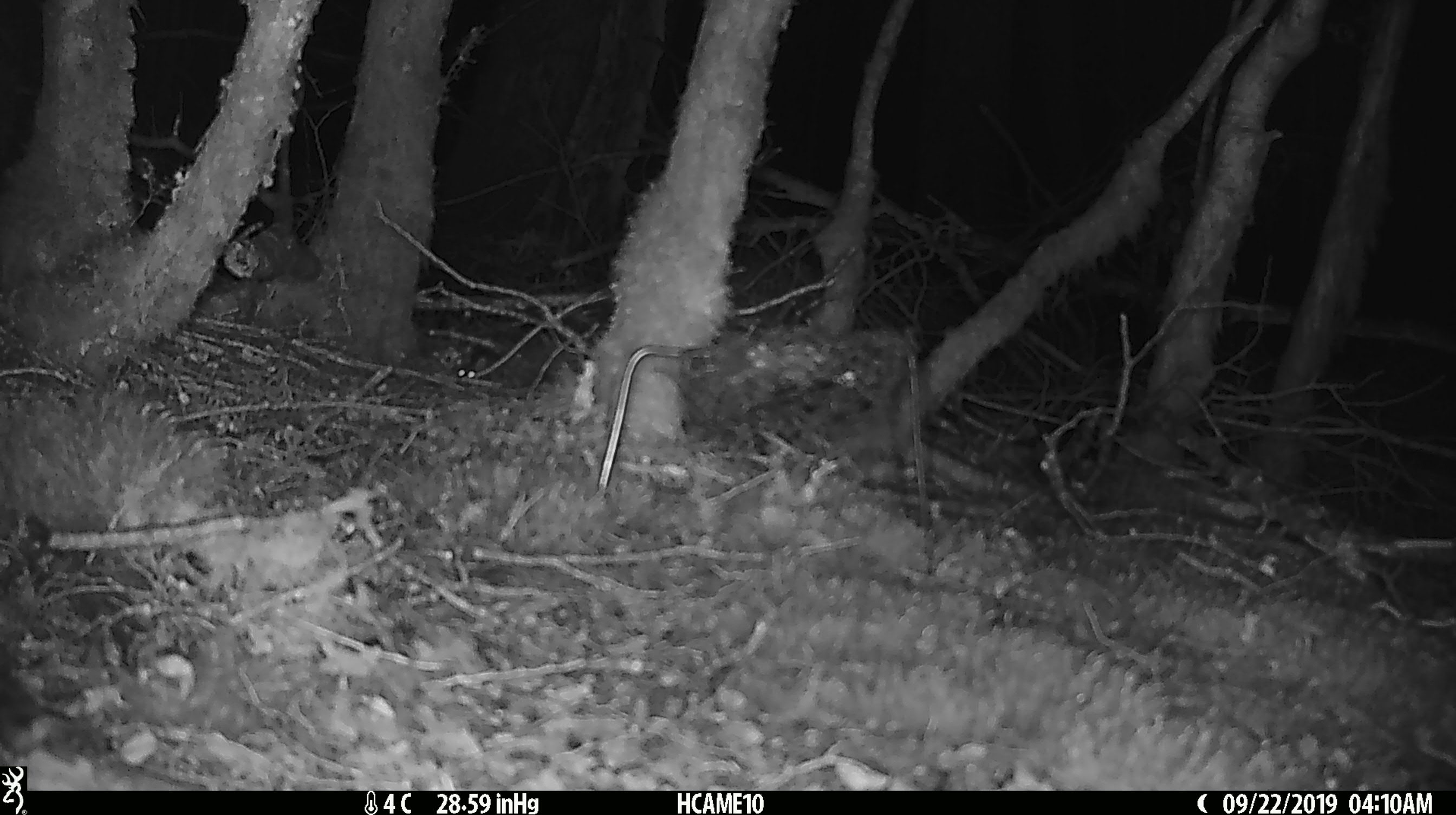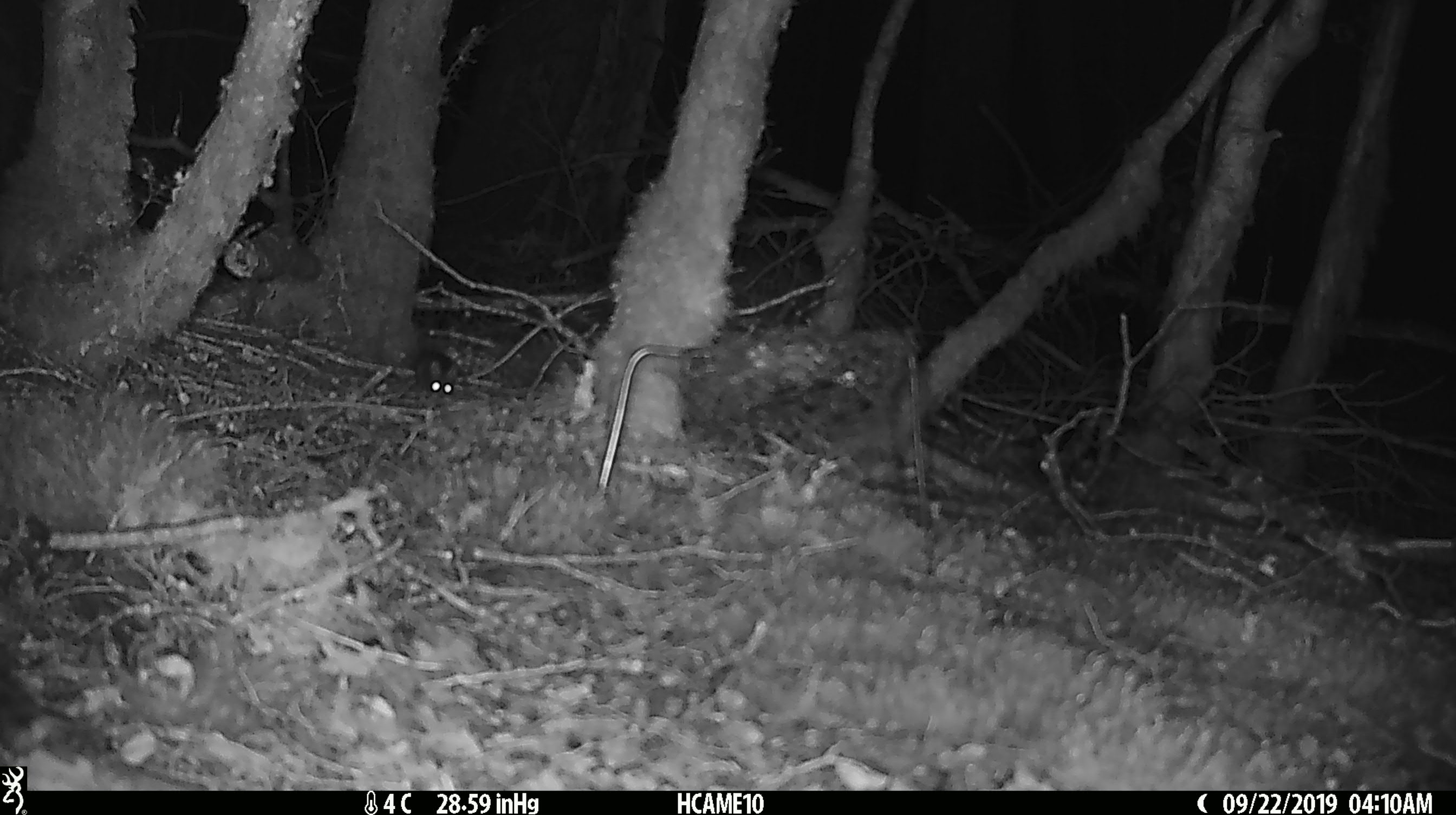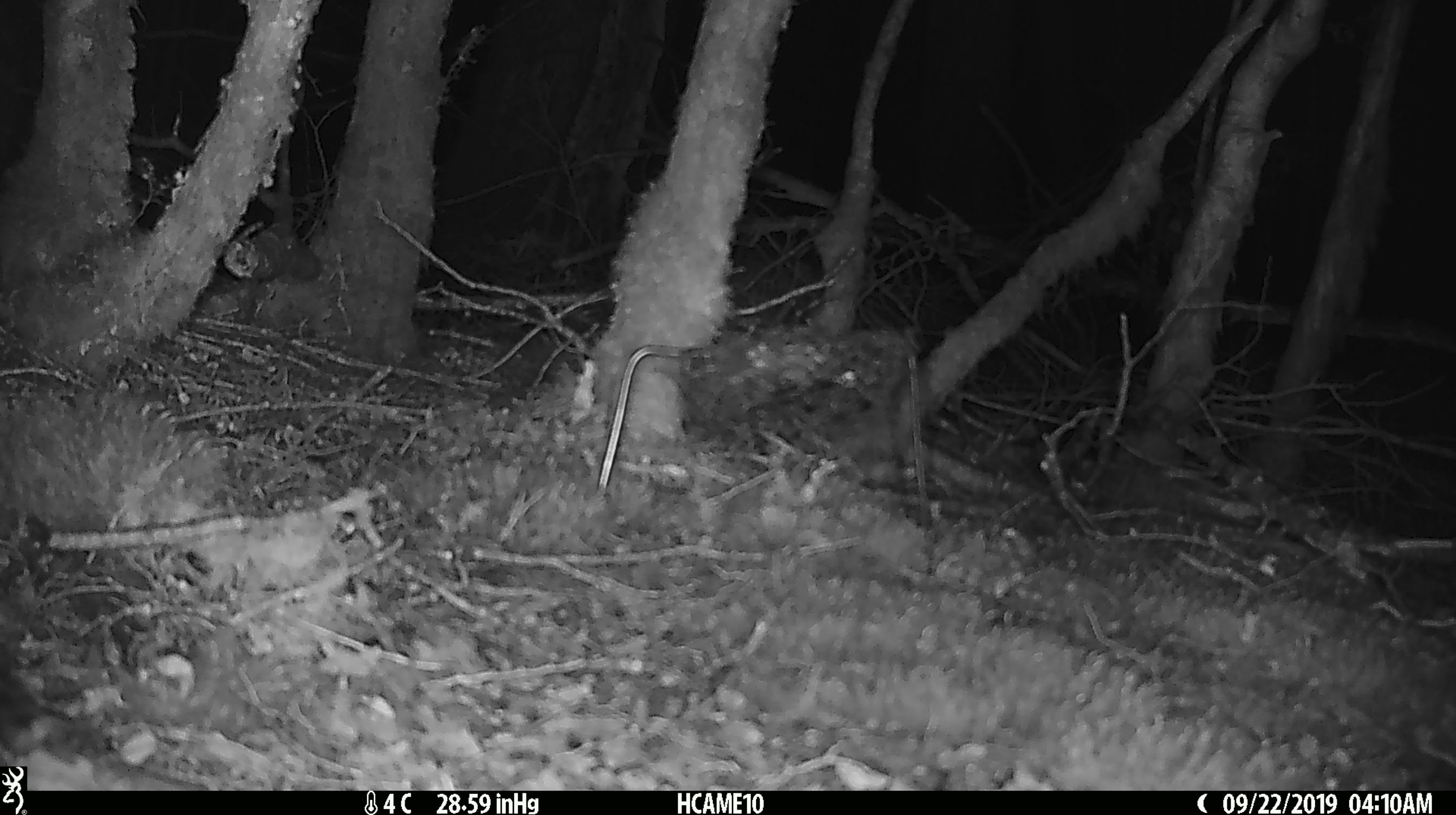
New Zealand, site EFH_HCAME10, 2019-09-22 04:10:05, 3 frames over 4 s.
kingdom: Animalia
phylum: Chordata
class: Mammalia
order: Rodentia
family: Muridae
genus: Mus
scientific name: Mus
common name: mouse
Mouse (Mus).